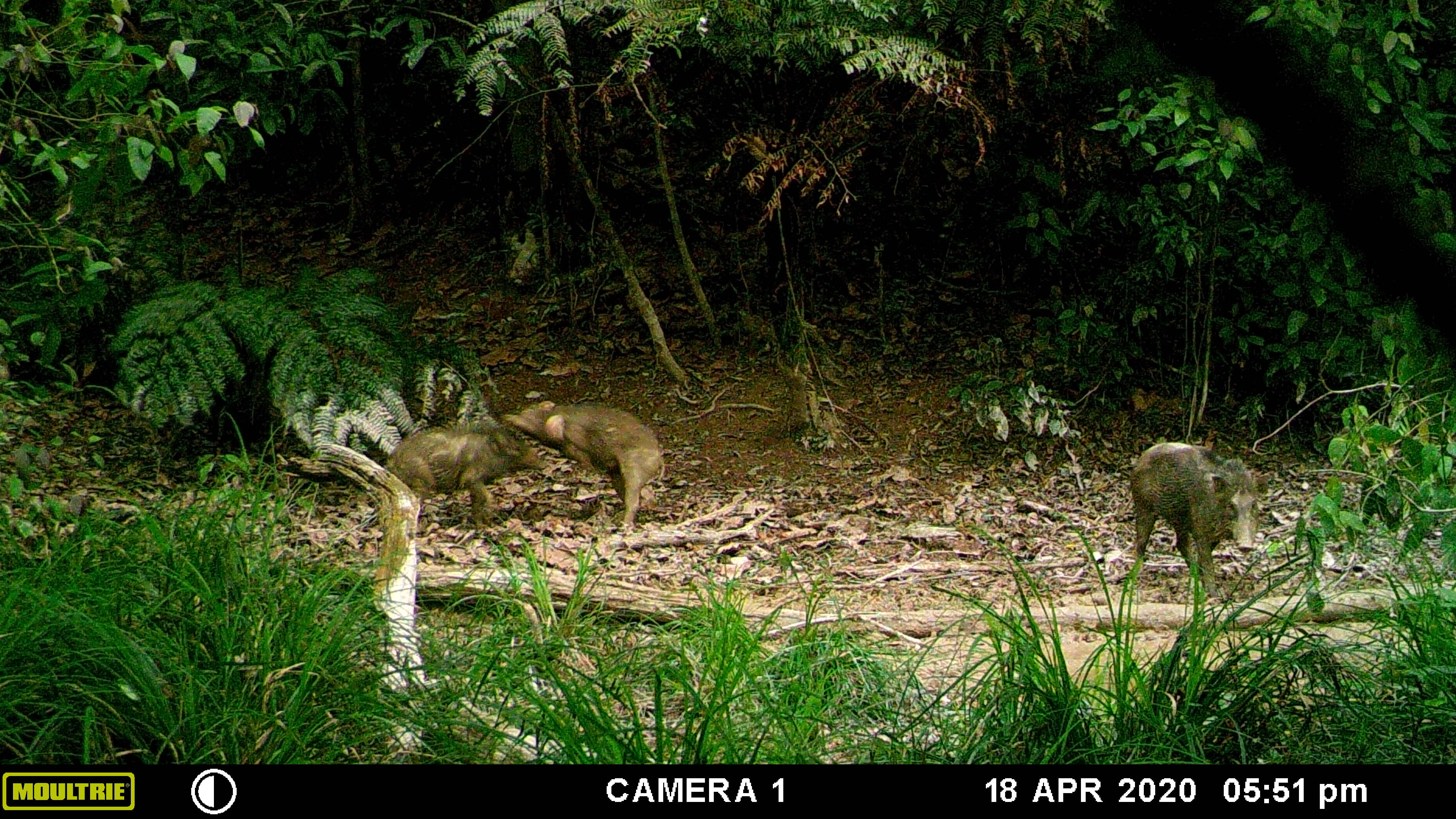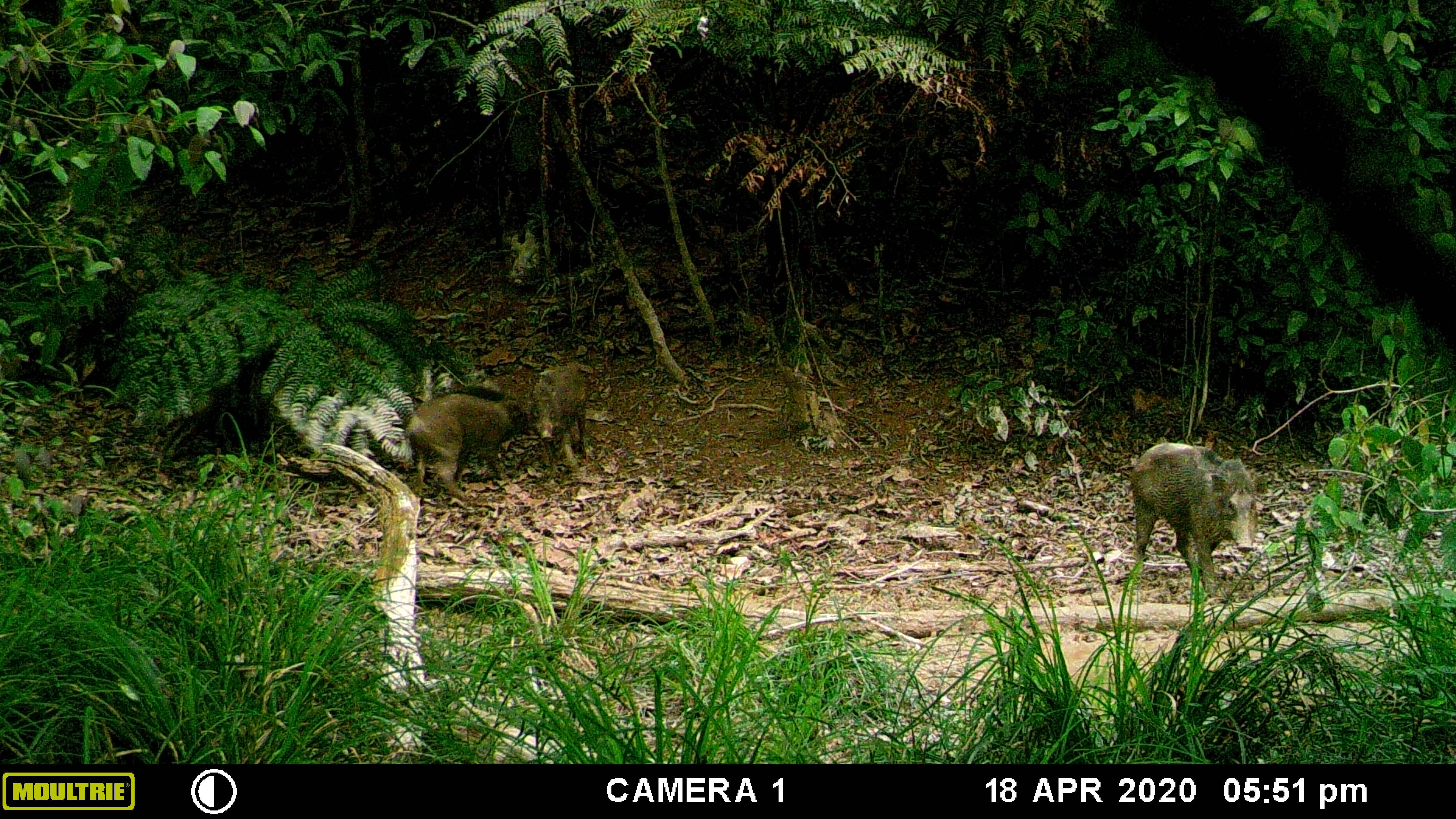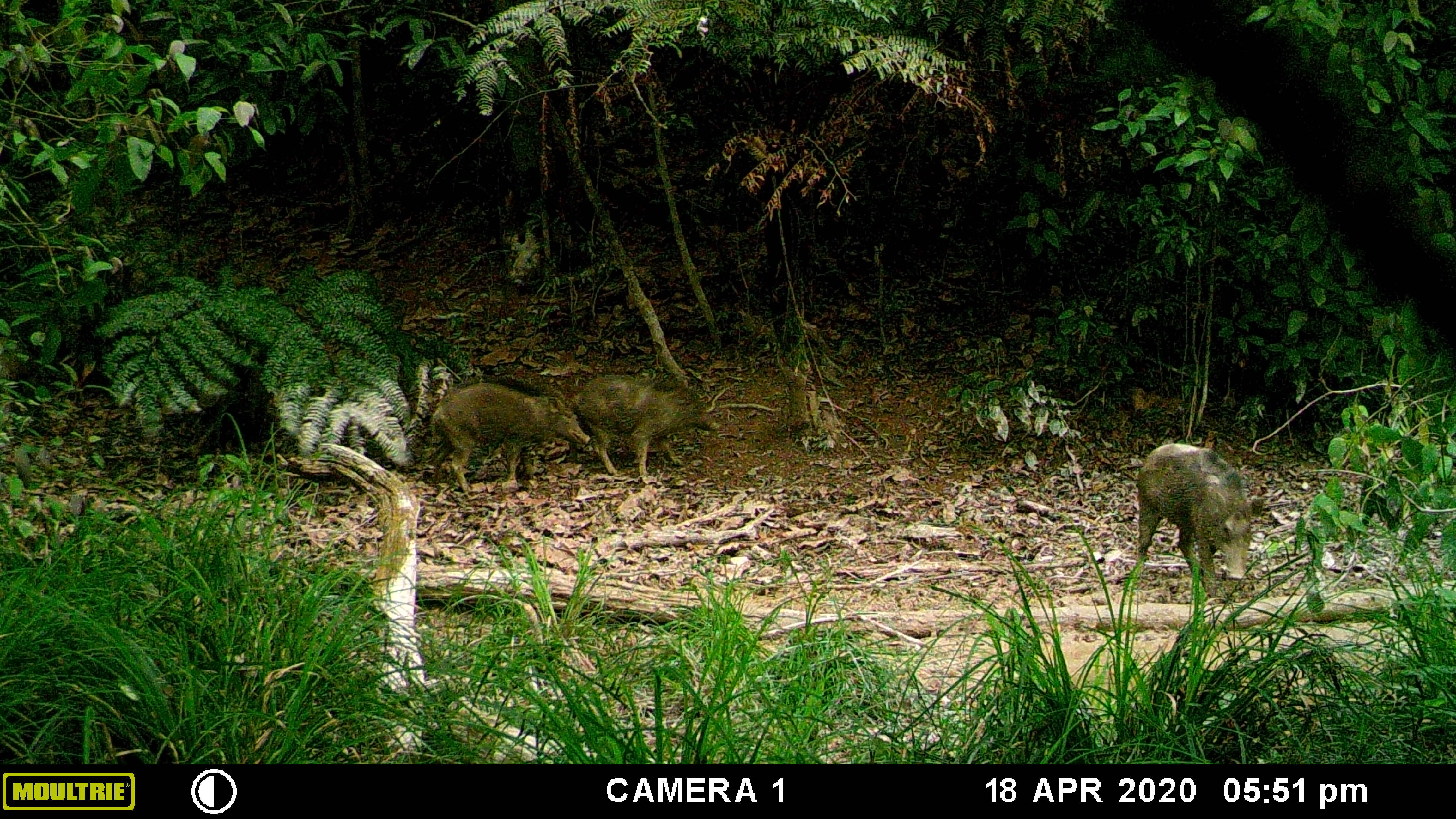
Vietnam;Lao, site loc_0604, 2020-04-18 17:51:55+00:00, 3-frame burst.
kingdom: Animalia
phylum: Chordata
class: Mammalia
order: Artiodactyla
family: Suidae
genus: Sus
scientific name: Sus scrofa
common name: eurasian wild pig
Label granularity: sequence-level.